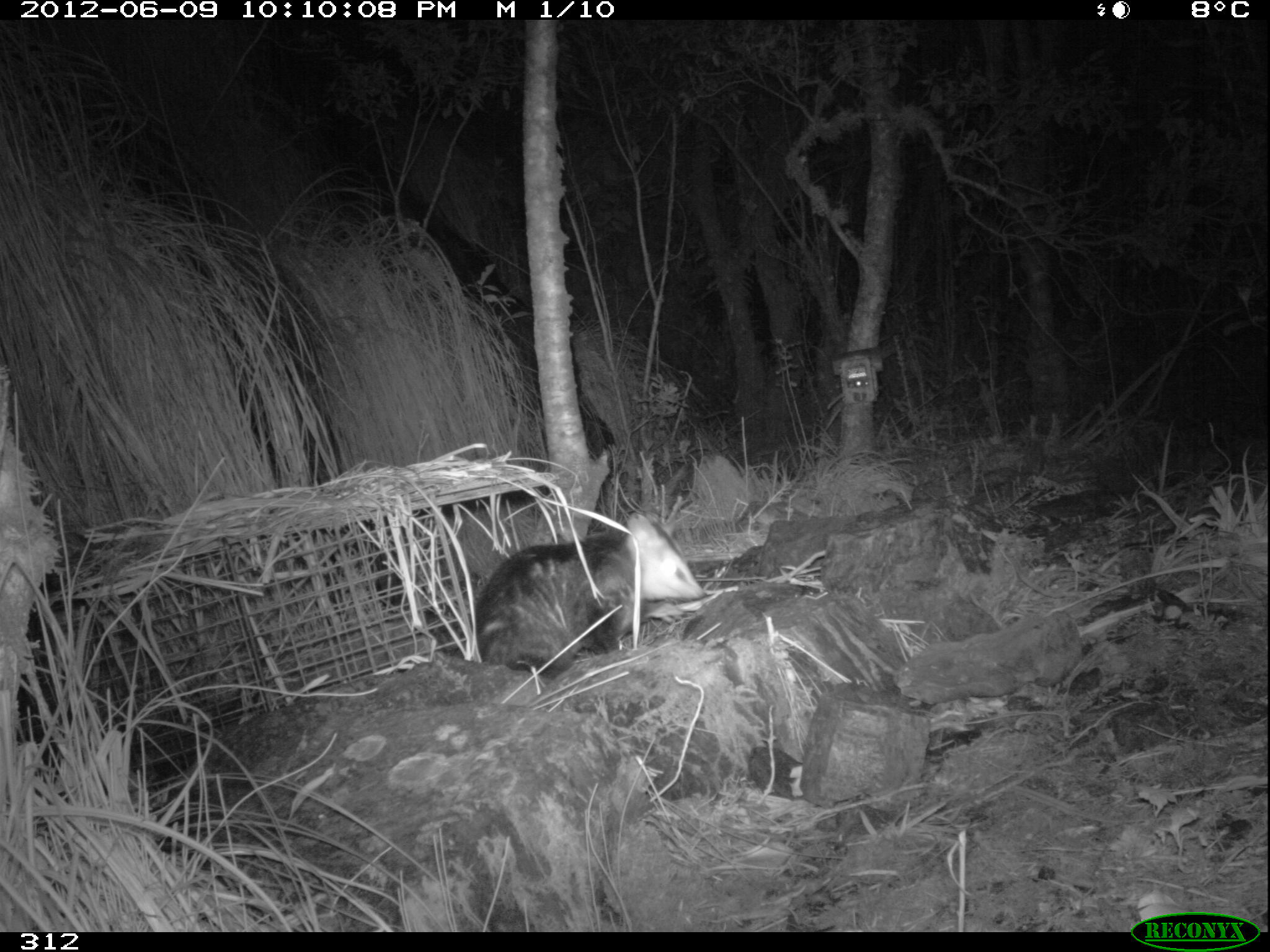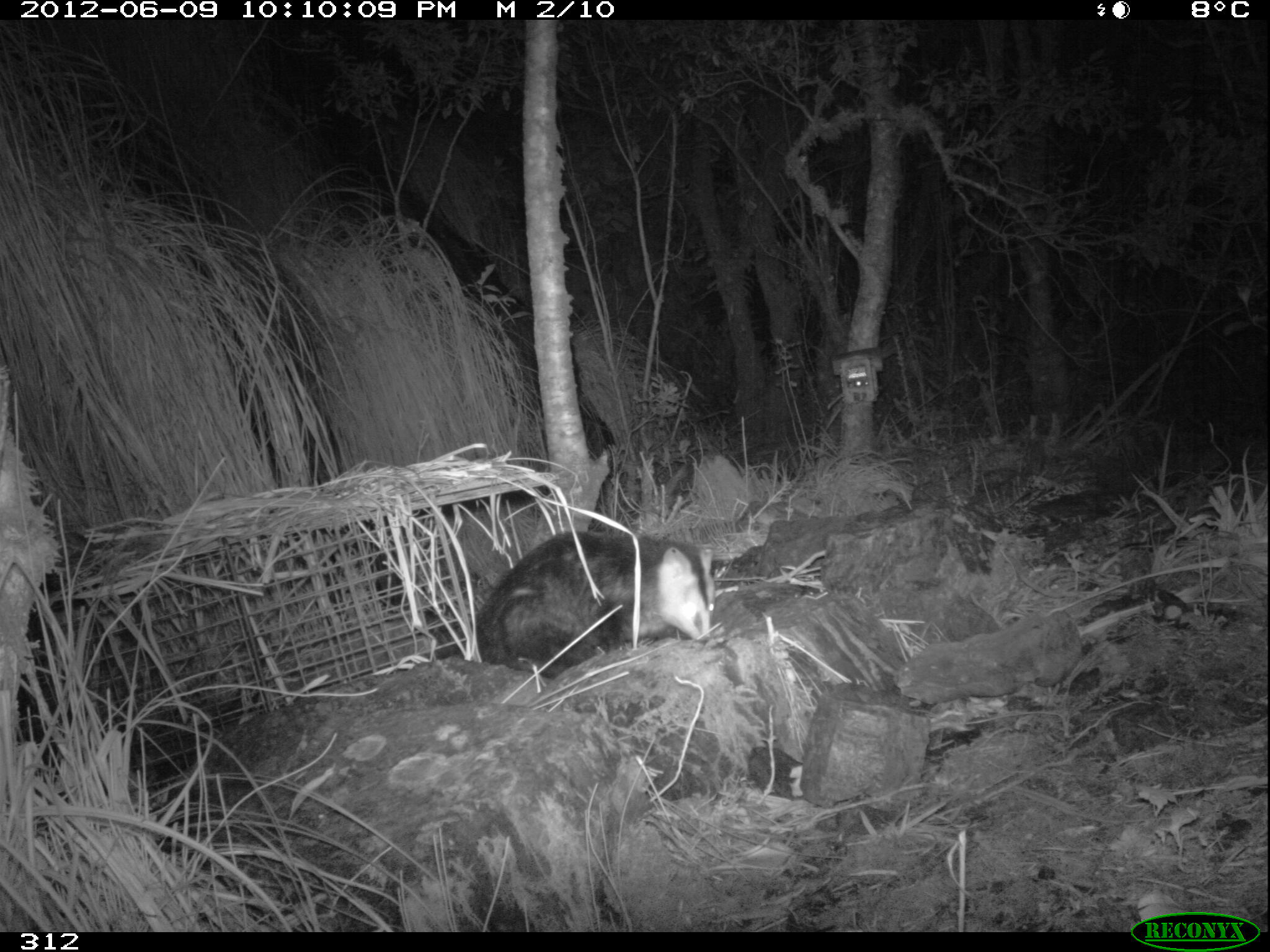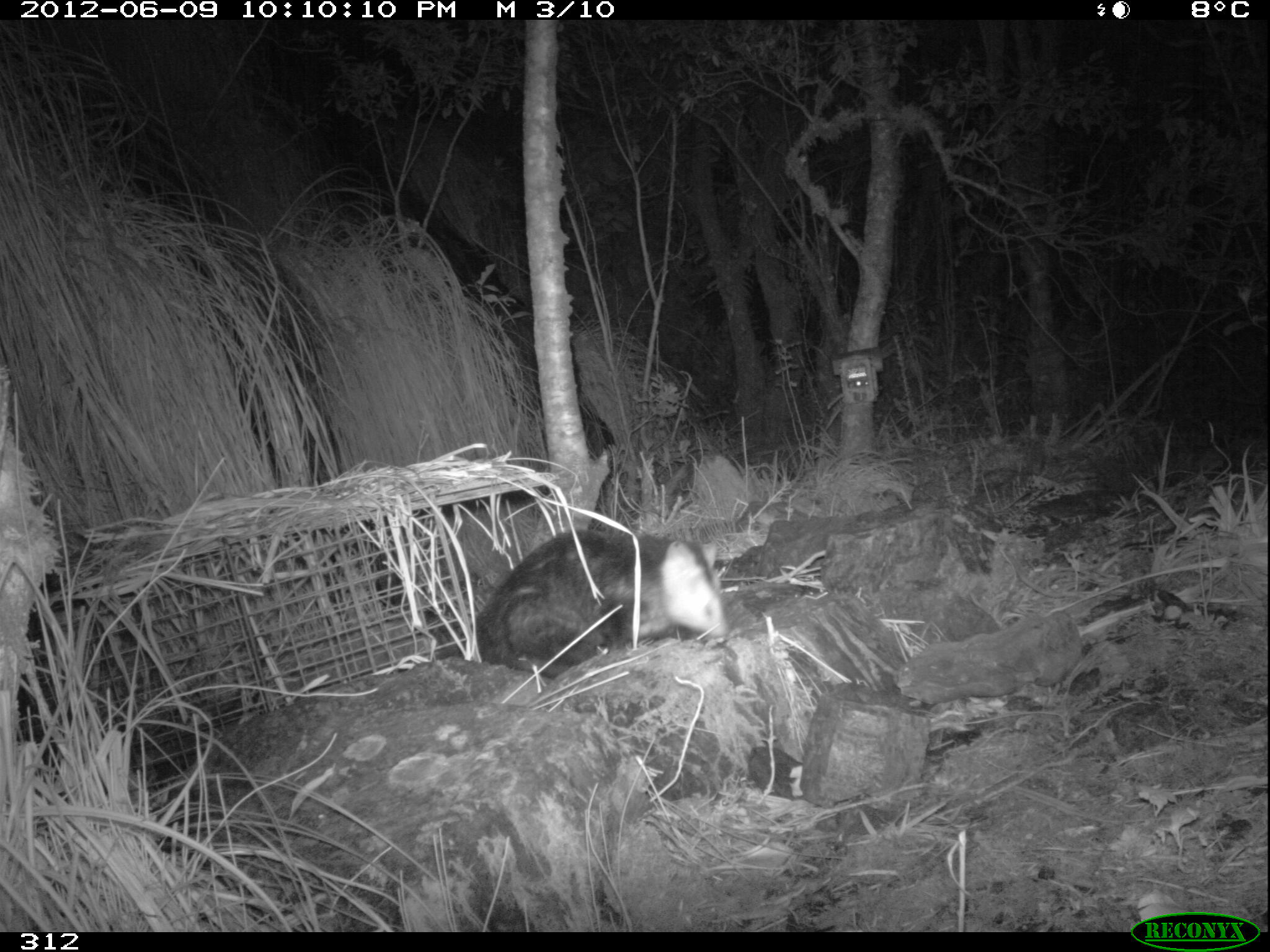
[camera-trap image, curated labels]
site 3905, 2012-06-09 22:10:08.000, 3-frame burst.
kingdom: Animalia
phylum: Chordata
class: Mammalia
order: Didelphimorphia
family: Didelphidae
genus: Didelphis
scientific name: Didelphis pernigra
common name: andean white-eared opossum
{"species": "Didelphis pernigra (andean white-eared opossum)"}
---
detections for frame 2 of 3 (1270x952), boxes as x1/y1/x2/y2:
didelphis pernigra: 475/530/716/677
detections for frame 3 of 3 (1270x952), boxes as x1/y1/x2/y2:
didelphis pernigra: 470/529/730/677